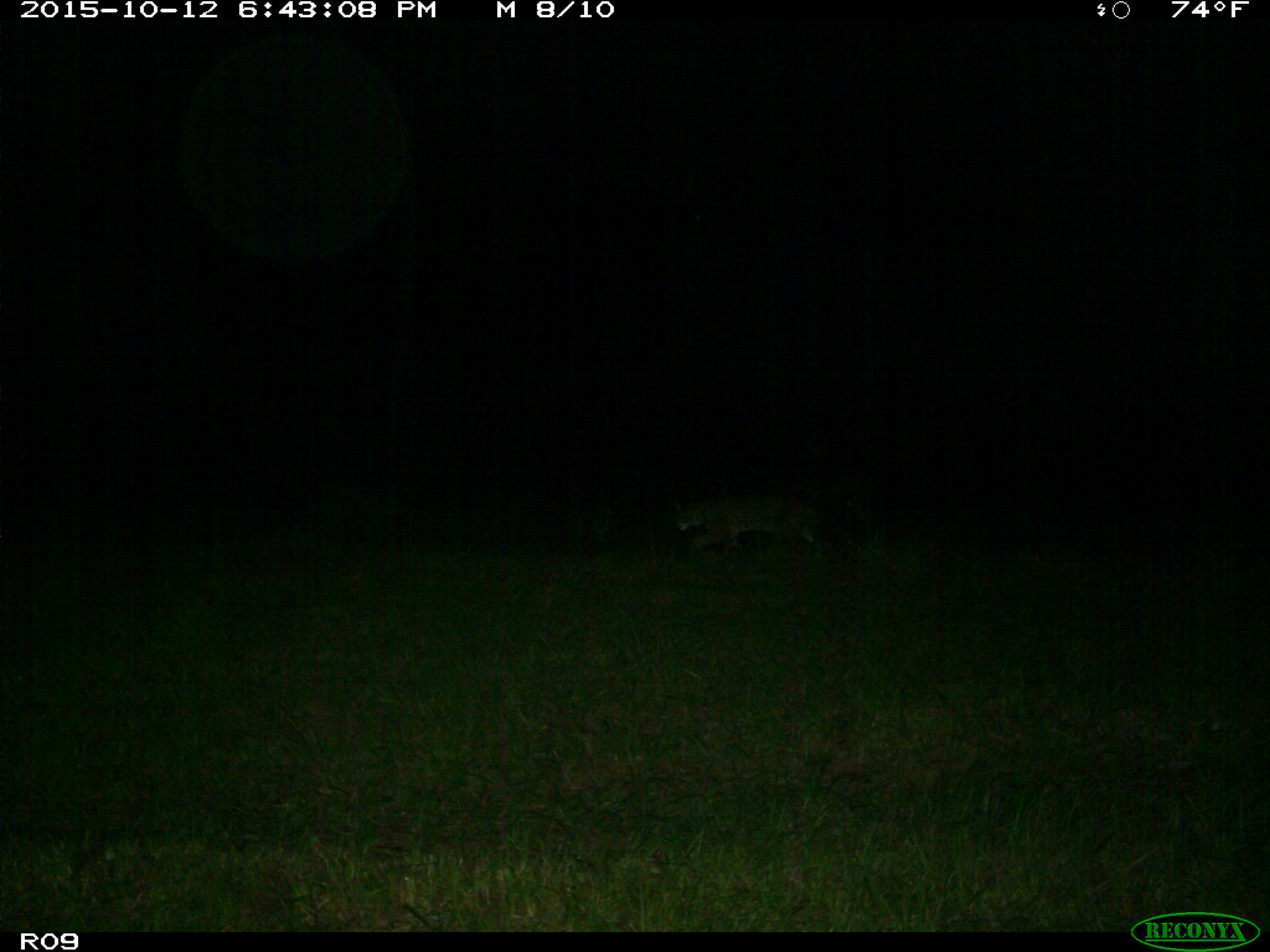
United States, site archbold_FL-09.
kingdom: Animalia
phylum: Chordata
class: Mammalia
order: Carnivora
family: Felidae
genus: Lynx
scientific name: Lynx rufus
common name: bobcat